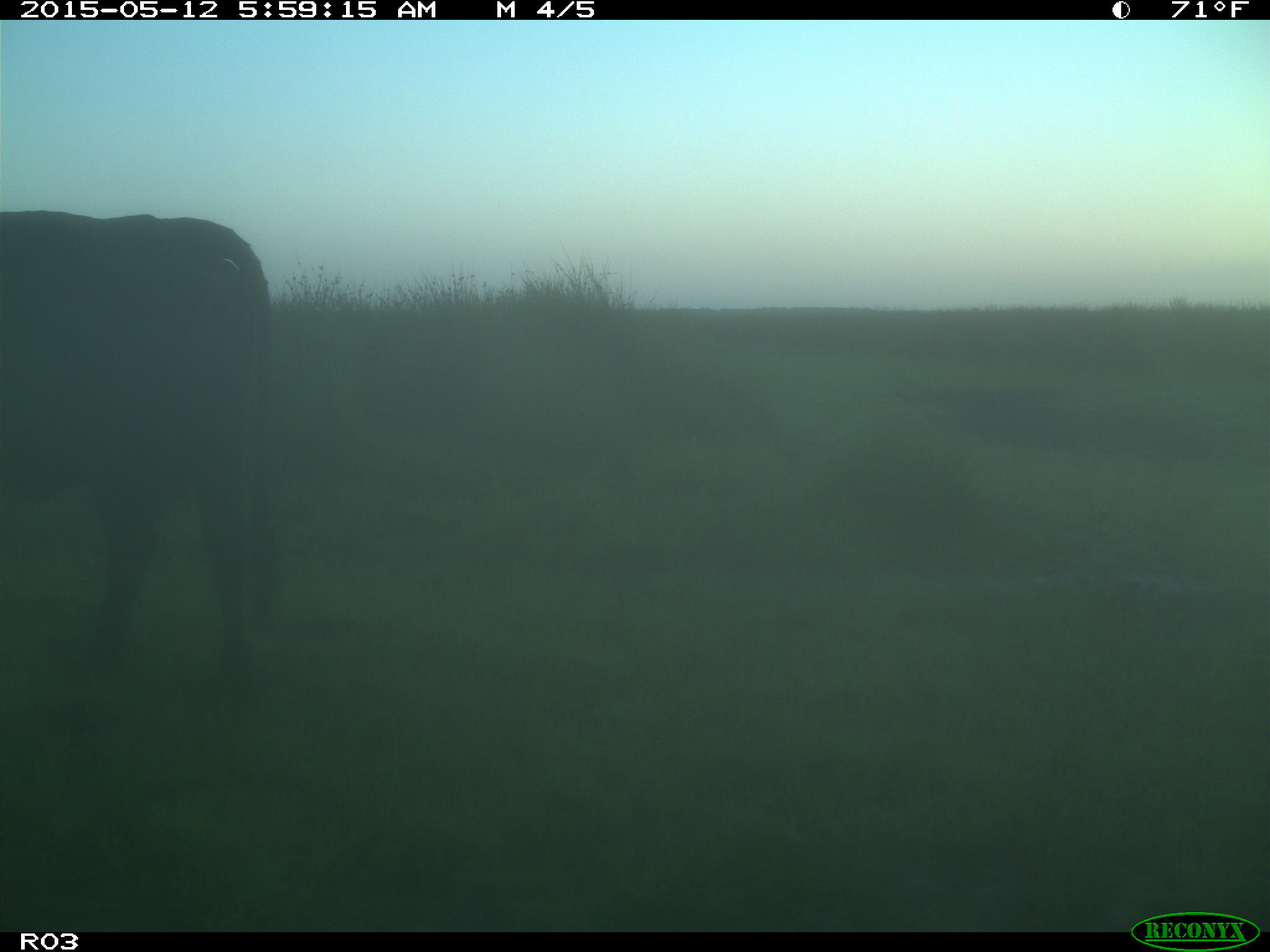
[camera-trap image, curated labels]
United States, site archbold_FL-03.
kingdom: Animalia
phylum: Chordata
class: Mammalia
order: Artiodactyla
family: Bovidae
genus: Bos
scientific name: Bos taurus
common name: domestic cow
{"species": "Bos taurus (domestic cow)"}